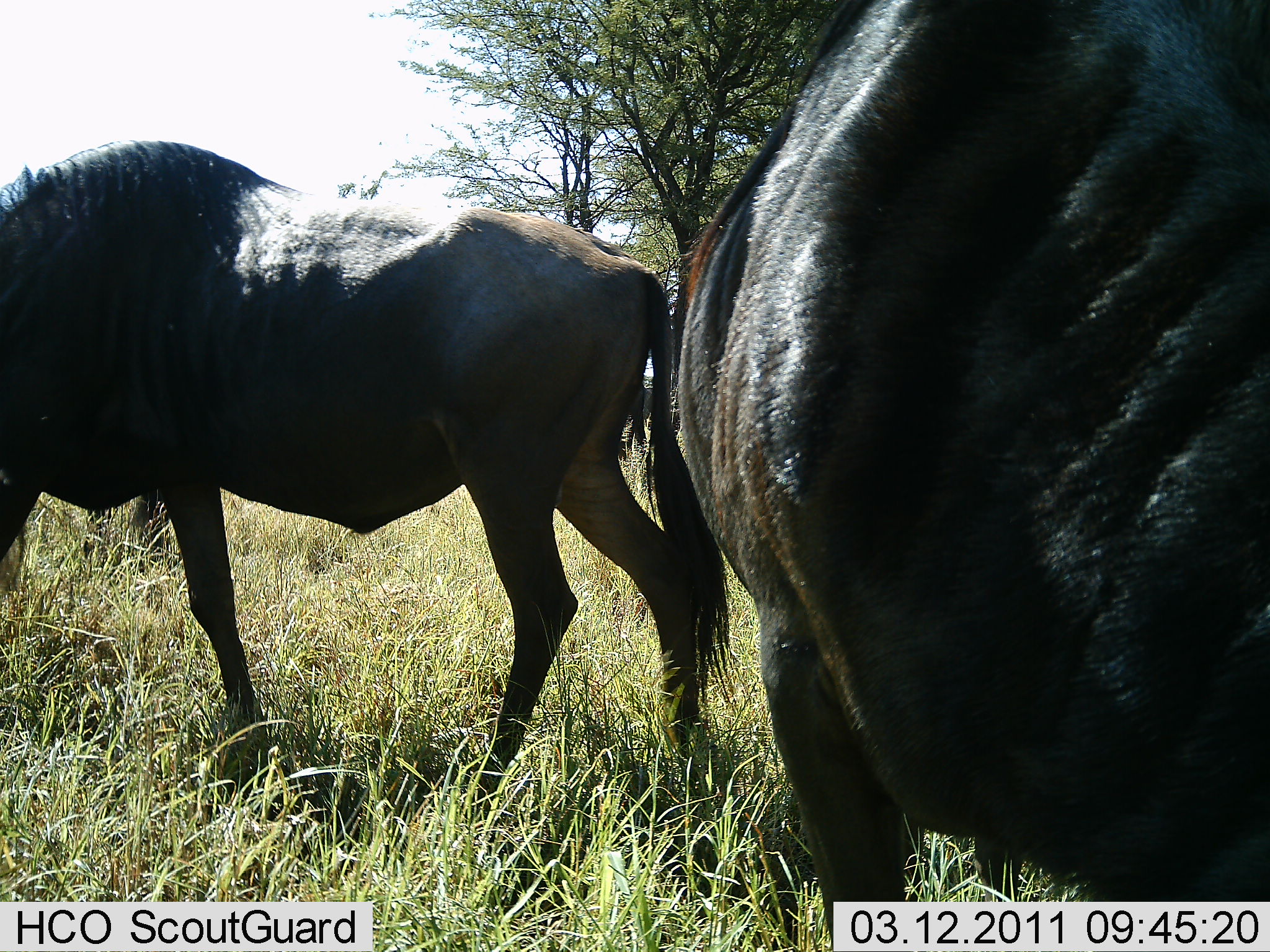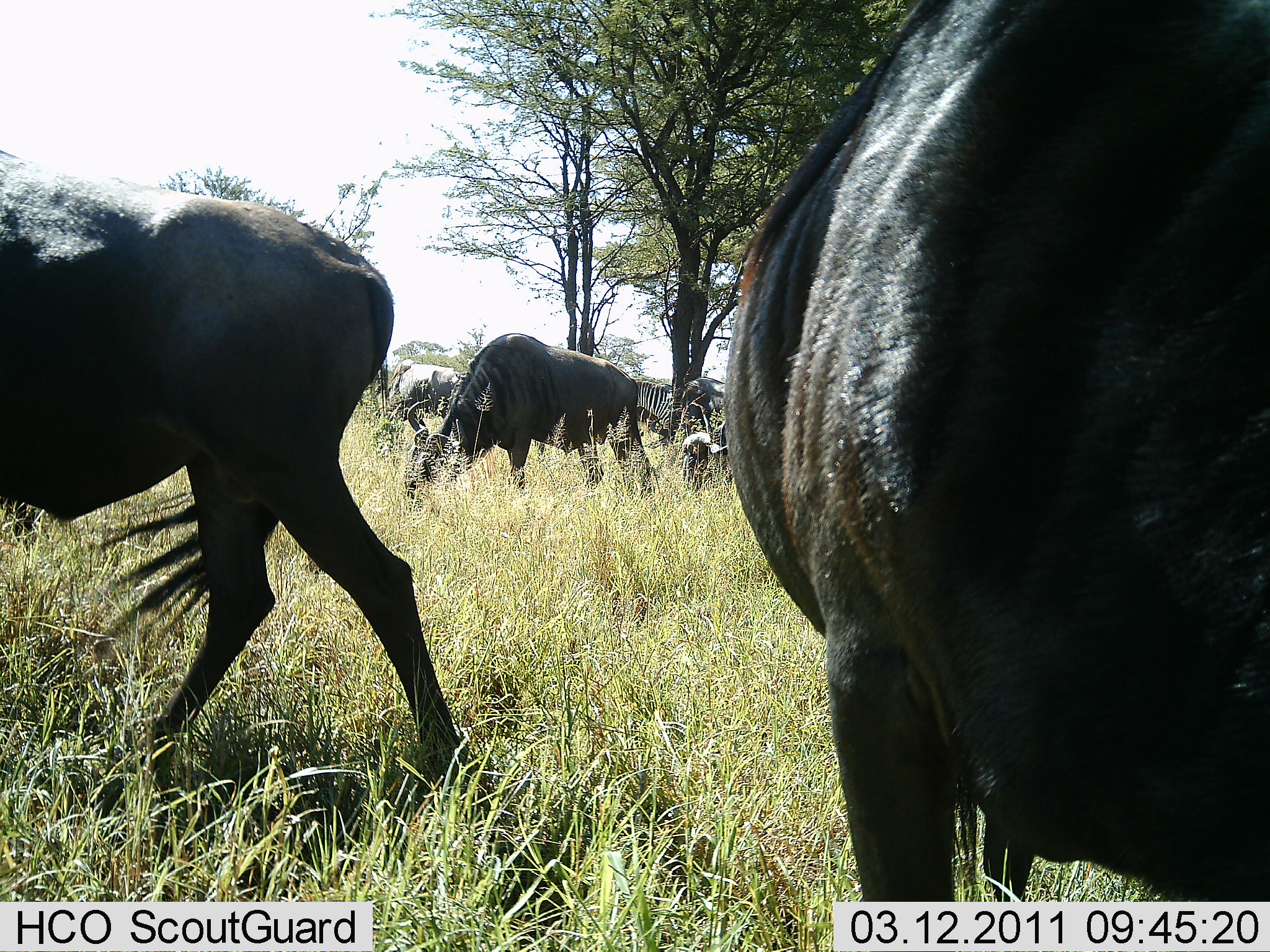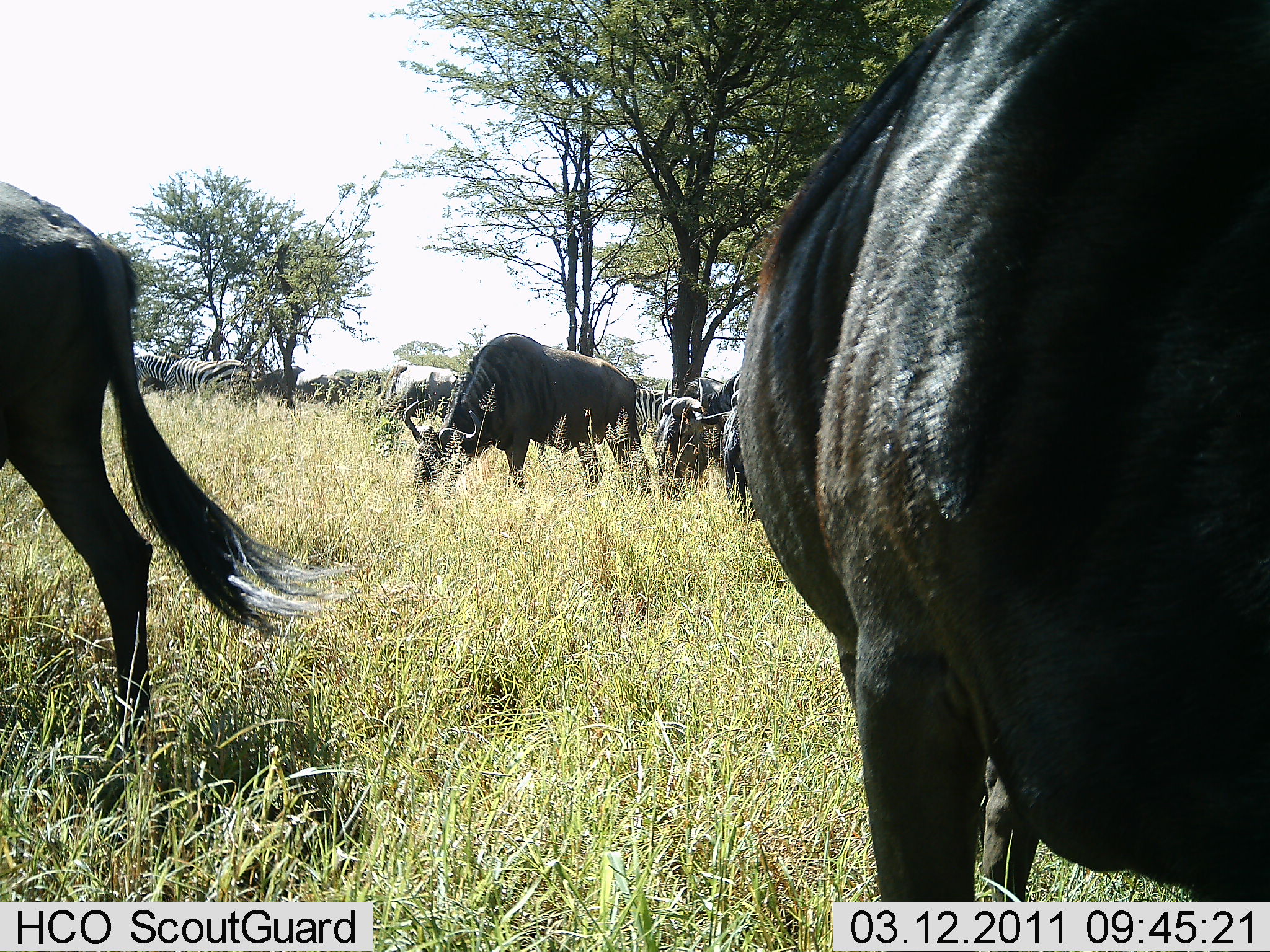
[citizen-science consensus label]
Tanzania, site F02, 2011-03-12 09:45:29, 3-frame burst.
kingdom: Animalia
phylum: Chordata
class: Mammalia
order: Artiodactyla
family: Bovidae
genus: Connochaetes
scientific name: Connochaetes taurinus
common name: blue wildebeest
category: wildebeest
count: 5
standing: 39%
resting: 0%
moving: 39%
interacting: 0%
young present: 0%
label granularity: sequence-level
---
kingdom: Animalia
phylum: Chordata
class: Mammalia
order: Perissodactyla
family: Equidae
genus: Equus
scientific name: Equus quagga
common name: plains zebra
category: zebra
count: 3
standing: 60%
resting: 0%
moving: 20%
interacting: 0%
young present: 0%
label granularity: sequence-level